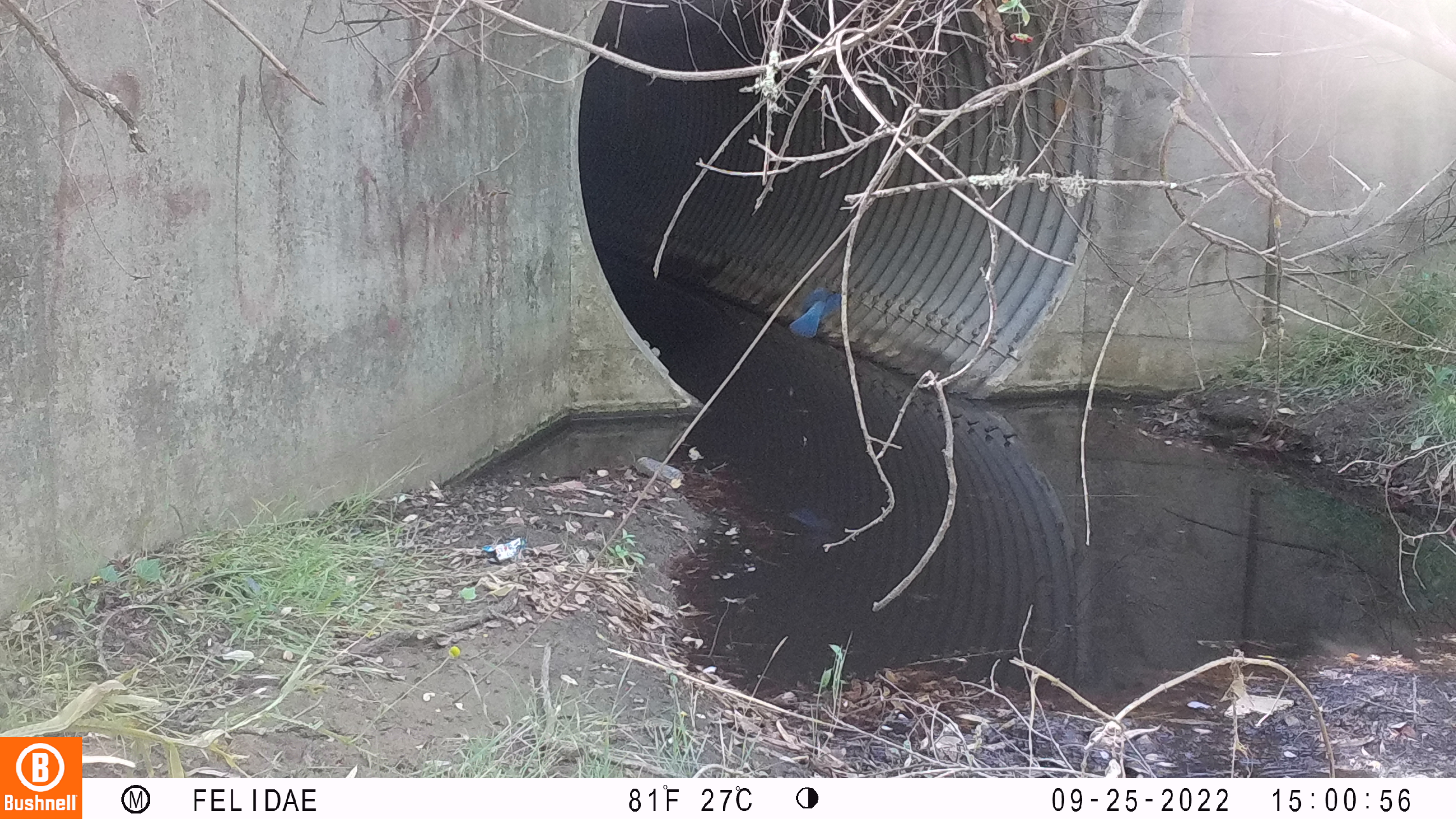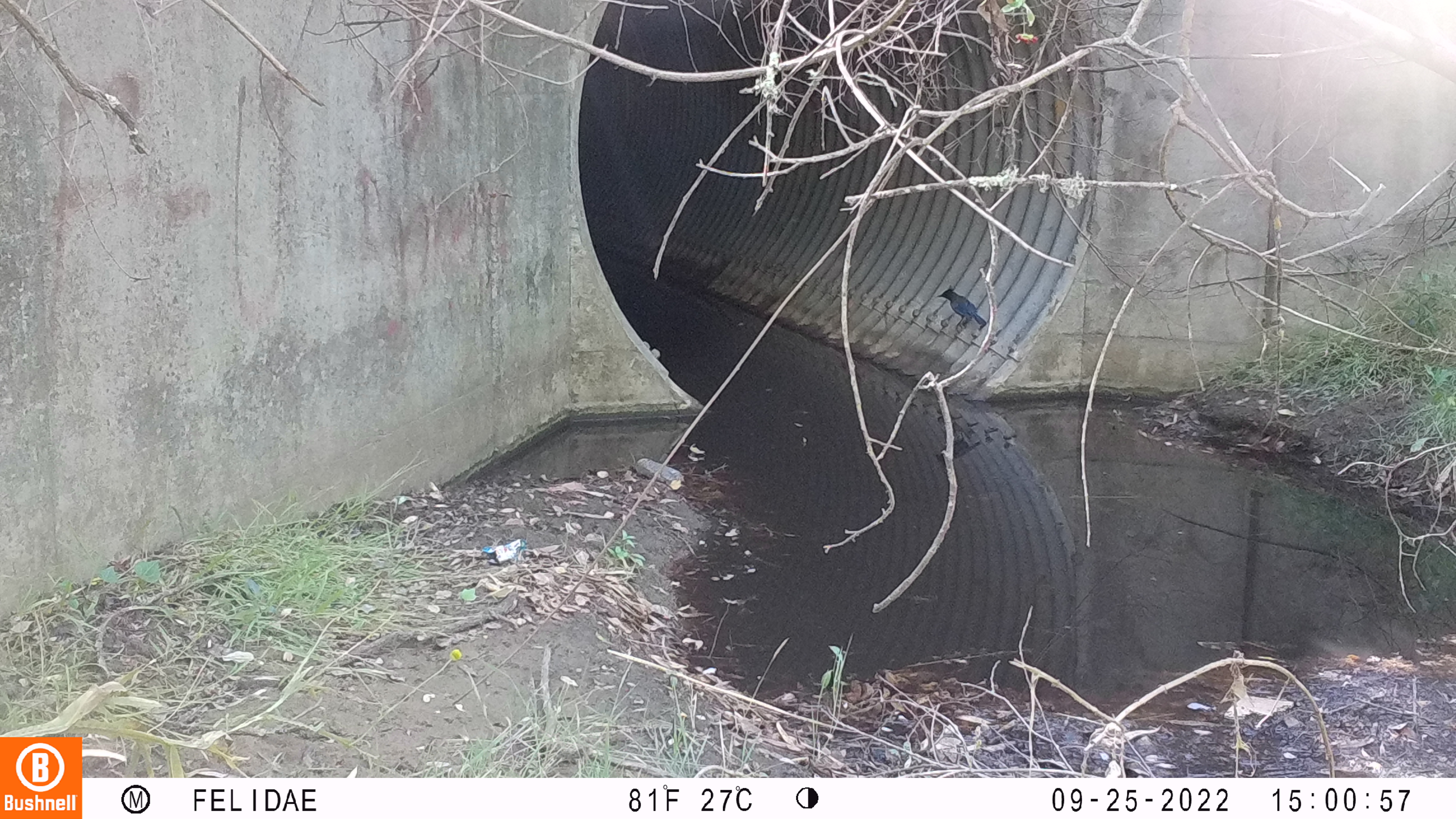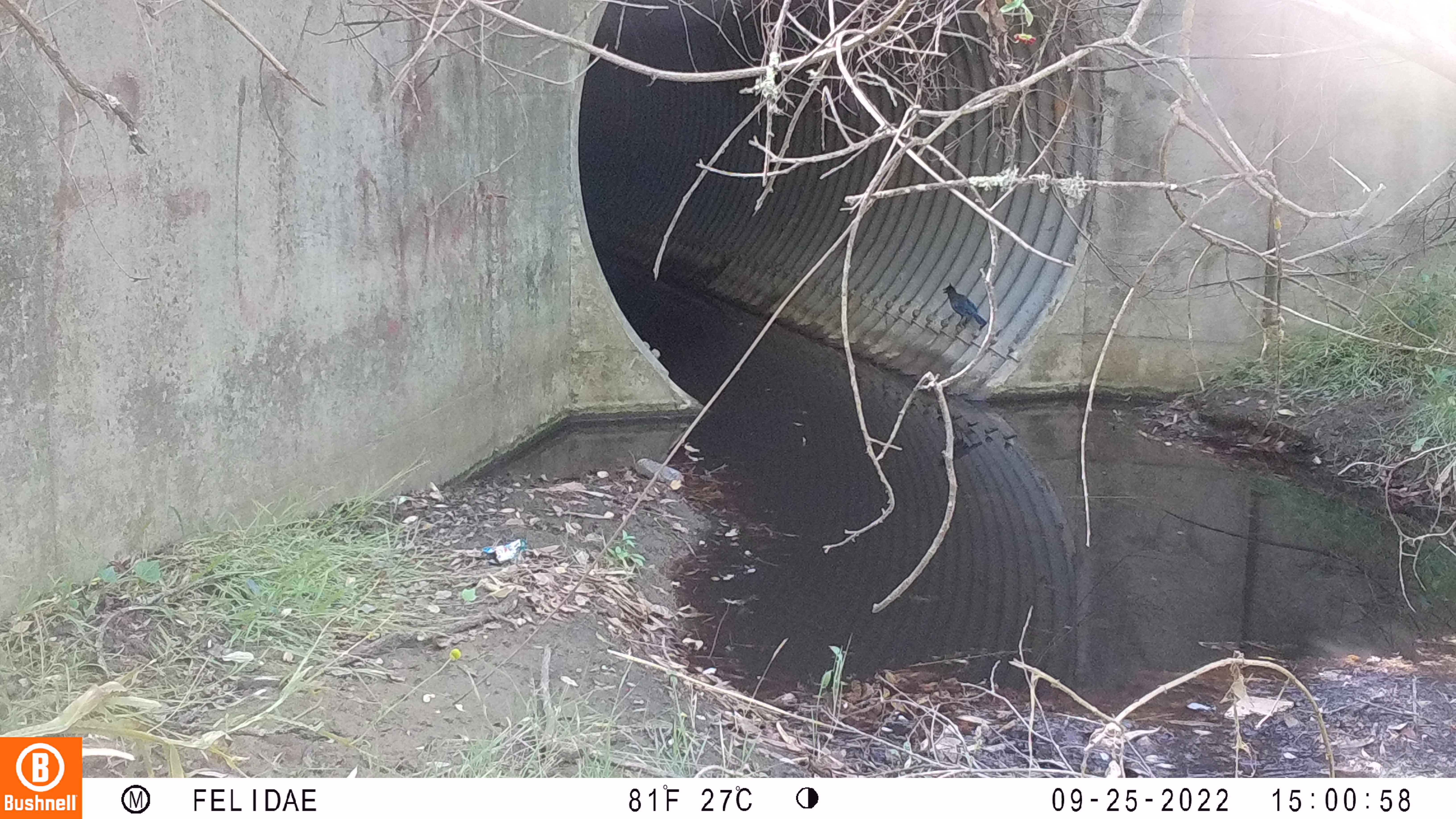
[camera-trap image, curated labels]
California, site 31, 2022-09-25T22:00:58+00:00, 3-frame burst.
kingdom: Animalia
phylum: Chordata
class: Aves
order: Passeriformes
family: Corvidae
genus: Cyanocitta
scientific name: Cyanocitta stelleri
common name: steller's jay